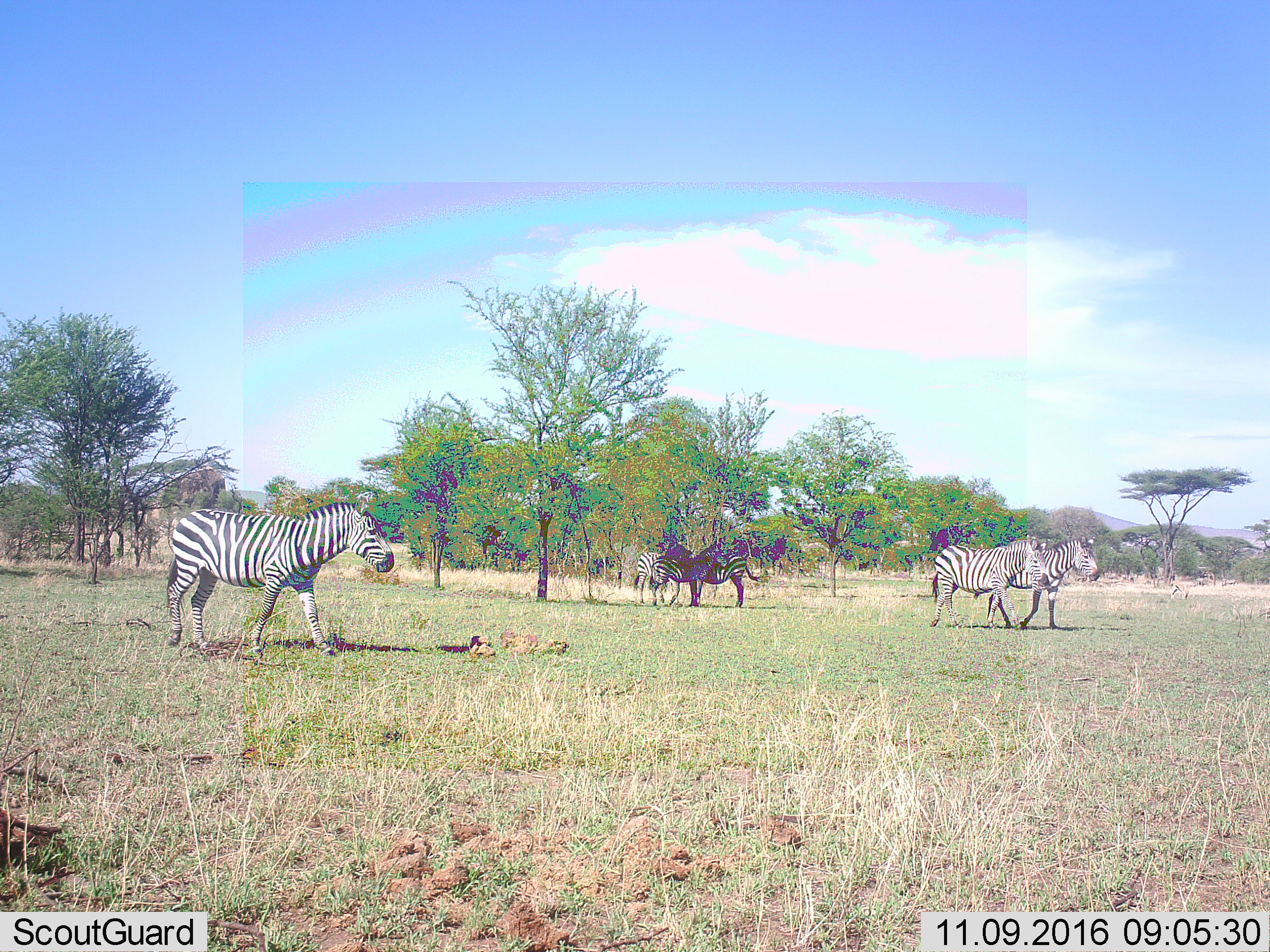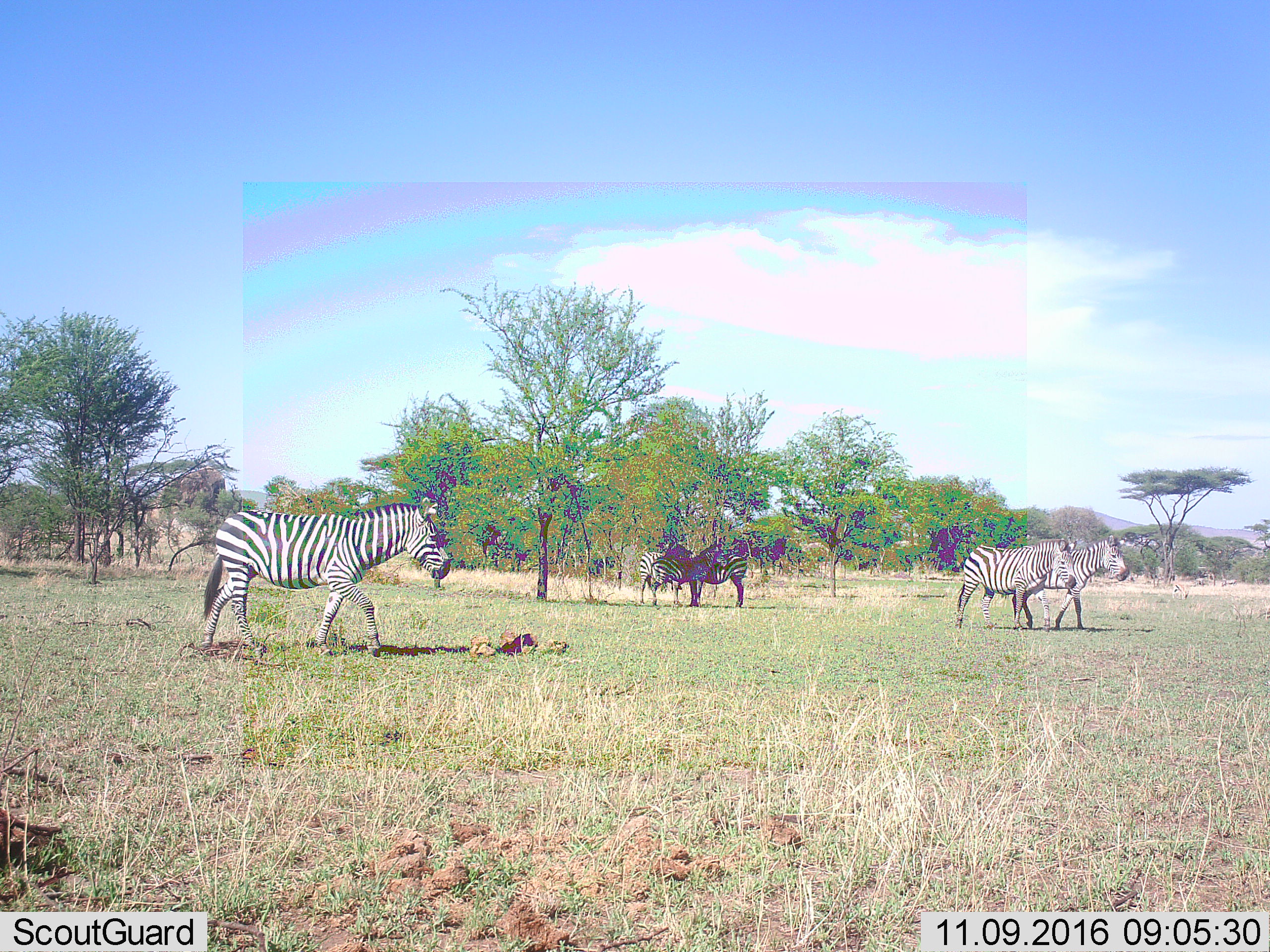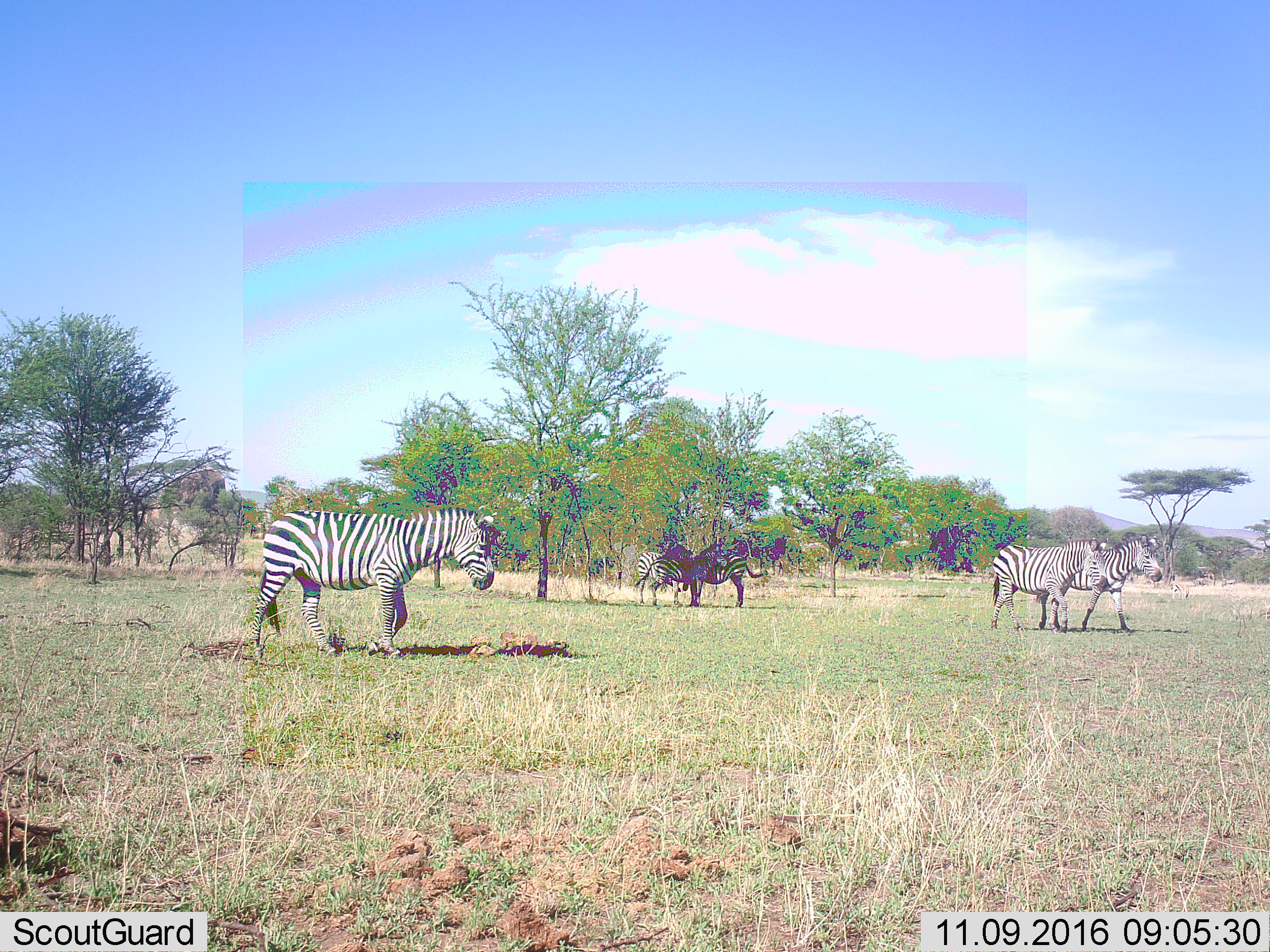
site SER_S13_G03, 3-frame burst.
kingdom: Animalia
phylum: Chordata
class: Mammalia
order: Perissodactyla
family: Equidae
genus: Equus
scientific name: Equus quagga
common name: plains zebra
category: zebraplains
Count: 5.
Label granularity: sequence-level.